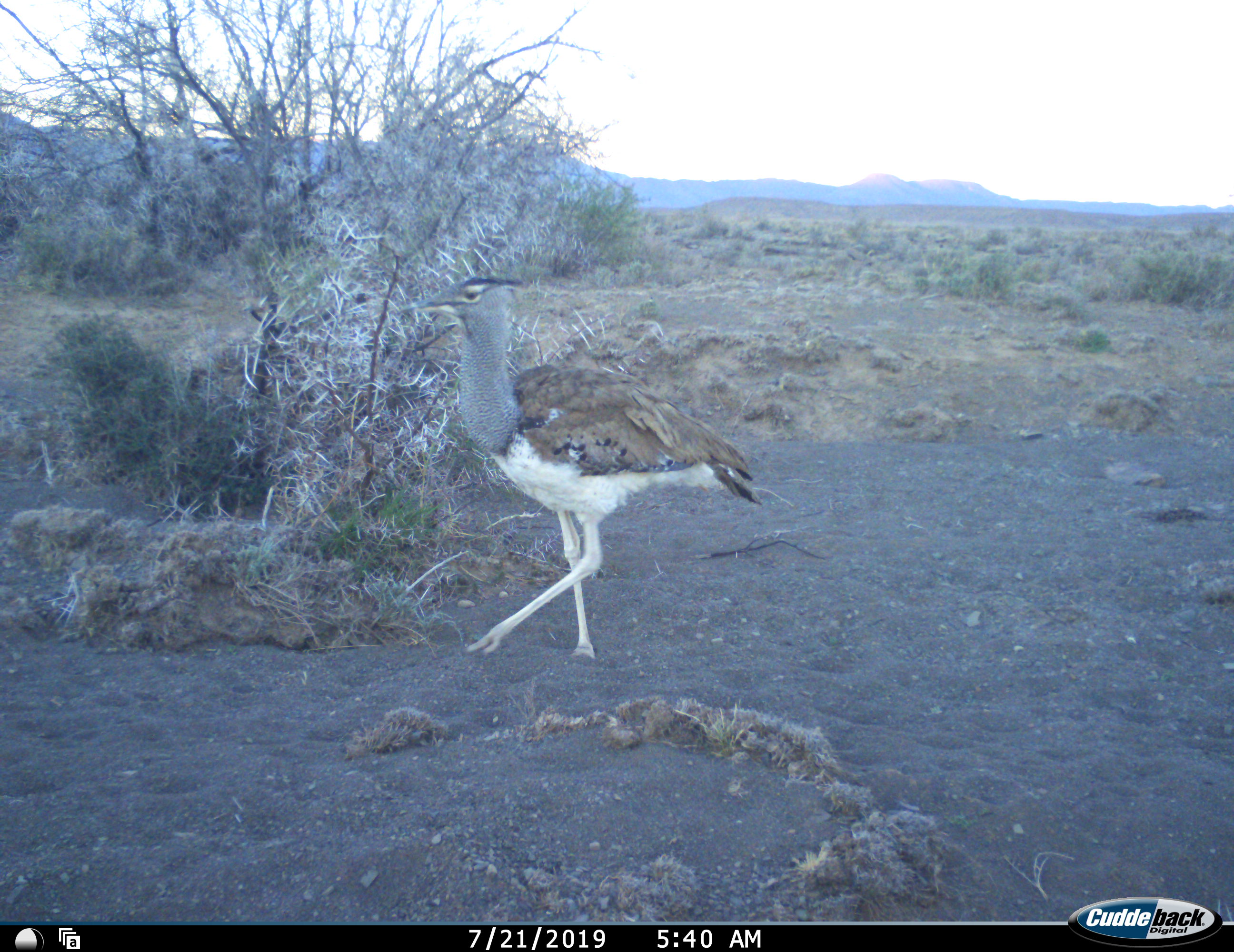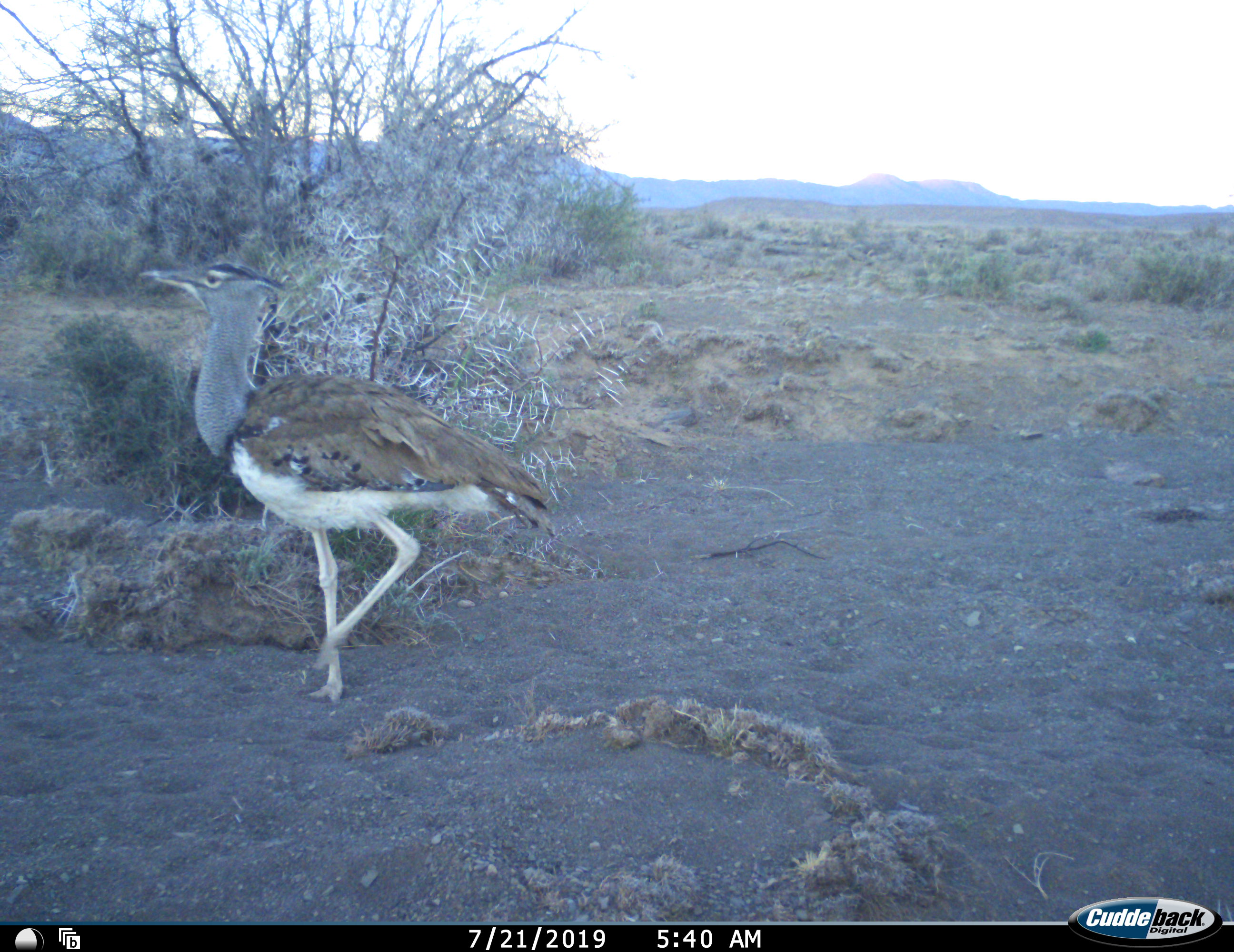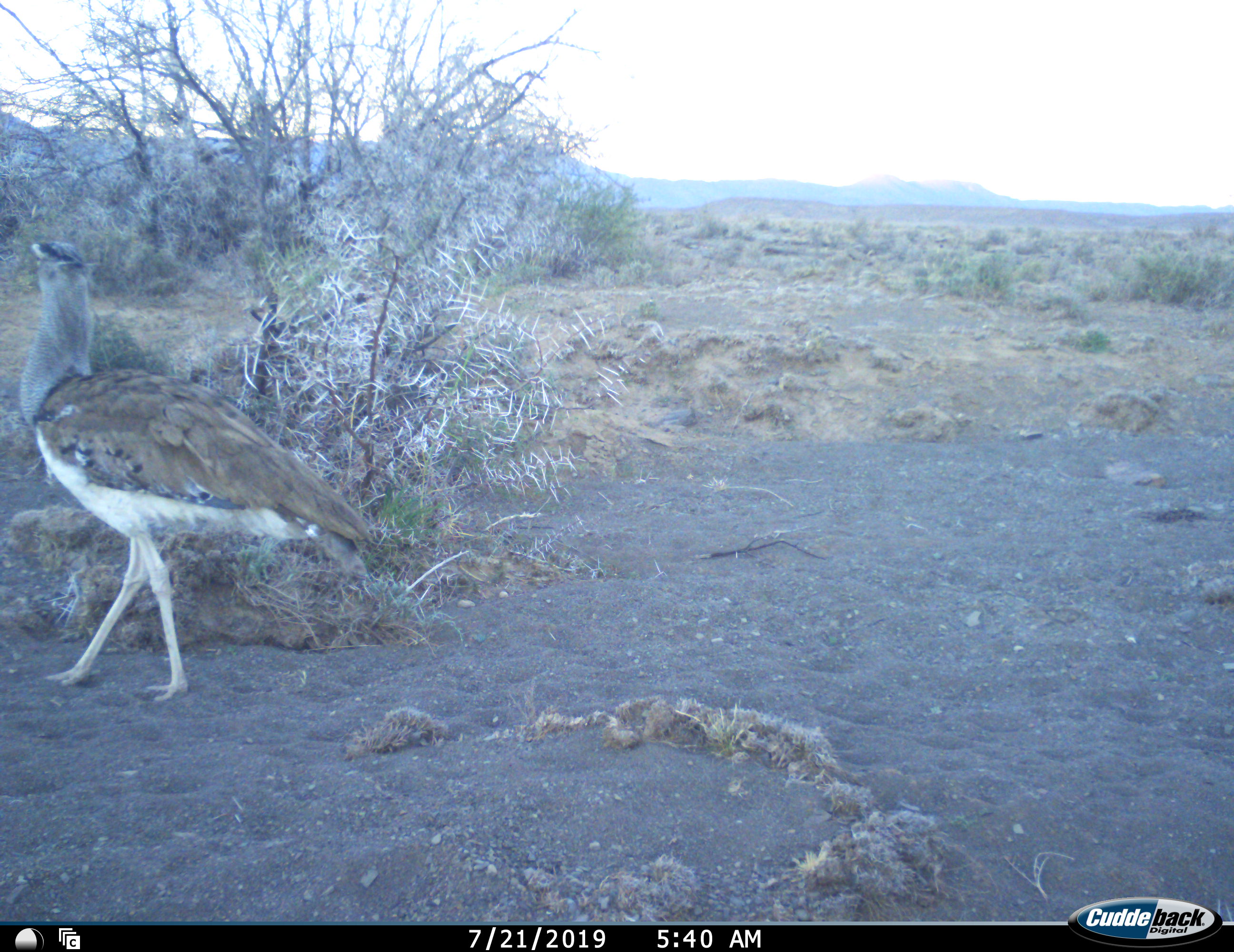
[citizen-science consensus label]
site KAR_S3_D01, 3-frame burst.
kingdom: Animalia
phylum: Chordata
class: Aves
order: Otidiformes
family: Otididae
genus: Ardeotis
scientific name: Ardeotis kori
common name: kori bustard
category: bustardkori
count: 1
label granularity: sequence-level